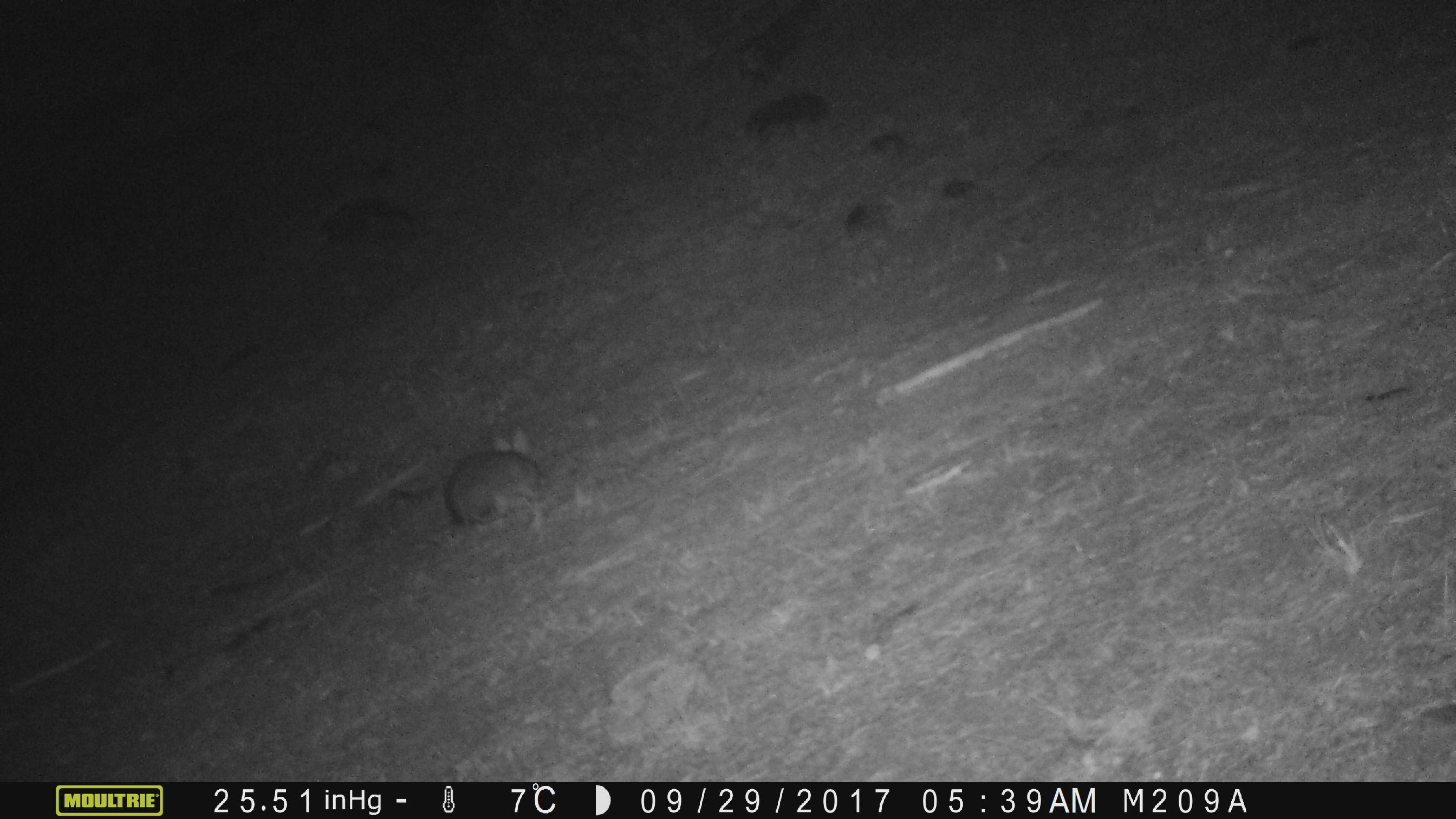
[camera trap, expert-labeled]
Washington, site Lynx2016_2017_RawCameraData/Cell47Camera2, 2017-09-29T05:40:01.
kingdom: Animalia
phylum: Chordata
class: Mammalia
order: Lagomorpha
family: Leporidae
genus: Lepus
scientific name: Lepus americanus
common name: snowshoe hare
Lepus americanus (snowshoe hare). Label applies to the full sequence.